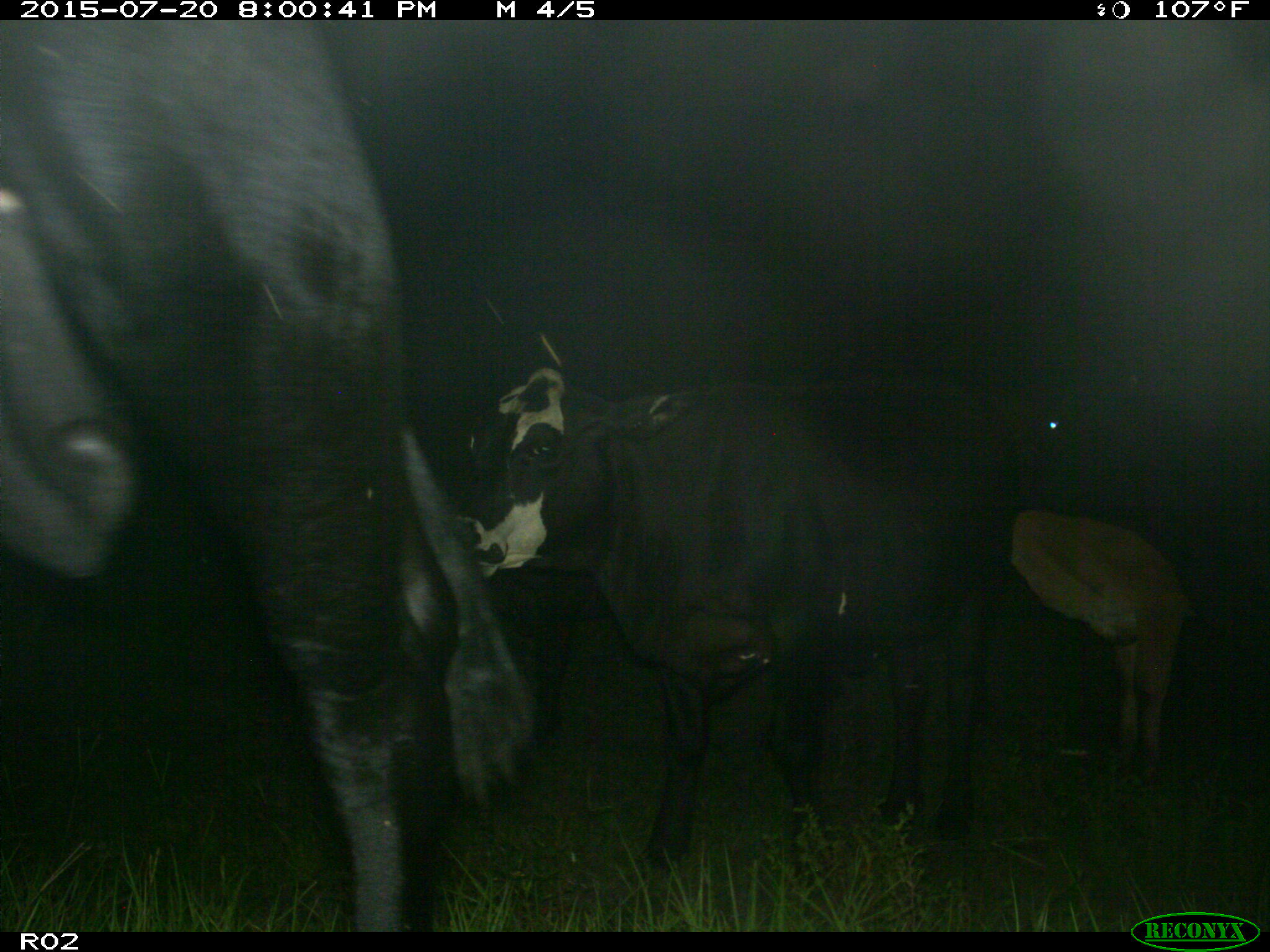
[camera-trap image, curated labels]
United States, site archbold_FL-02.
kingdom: Animalia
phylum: Chordata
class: Mammalia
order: Artiodactyla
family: Bovidae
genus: Bos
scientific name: Bos taurus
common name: domestic cow